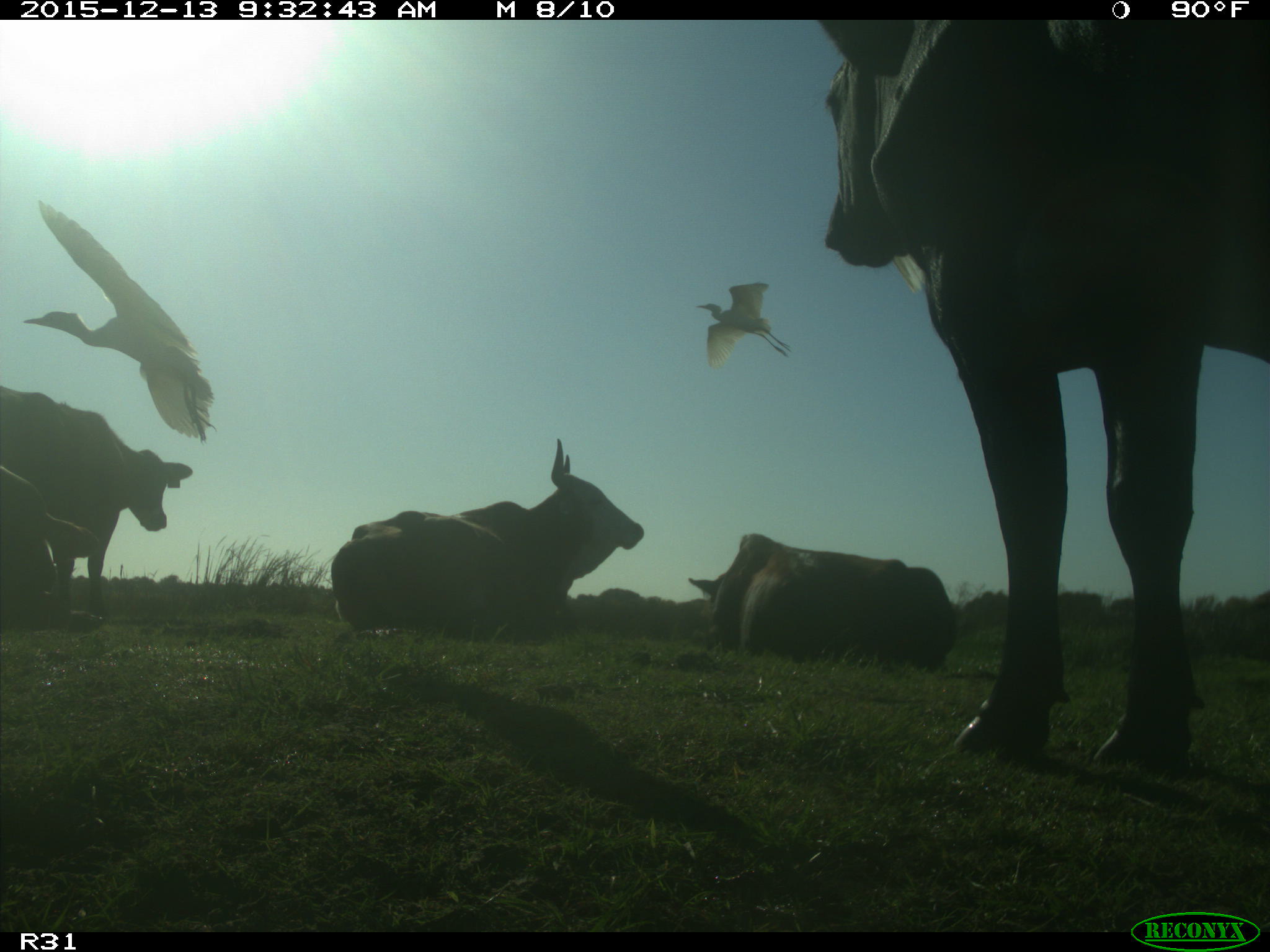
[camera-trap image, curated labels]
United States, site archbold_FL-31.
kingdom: Animalia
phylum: Chordata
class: Mammalia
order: Artiodactyla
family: Bovidae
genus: Bos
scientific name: Bos taurus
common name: domestic cow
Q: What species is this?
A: Bos taurus (domestic cow).